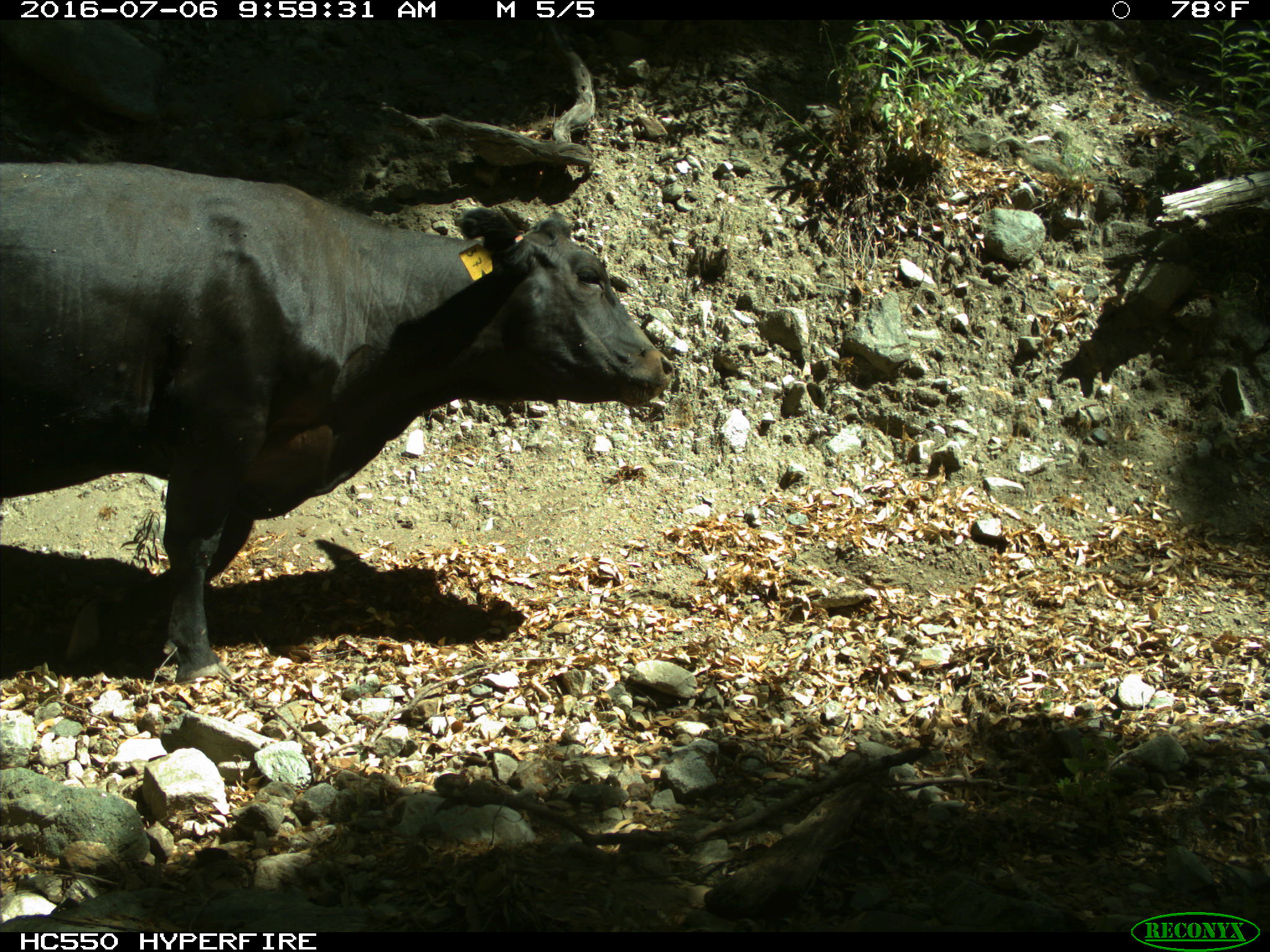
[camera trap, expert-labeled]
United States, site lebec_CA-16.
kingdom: Animalia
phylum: Chordata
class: Mammalia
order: Artiodactyla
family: Bovidae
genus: Bos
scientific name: Bos taurus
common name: domestic cow